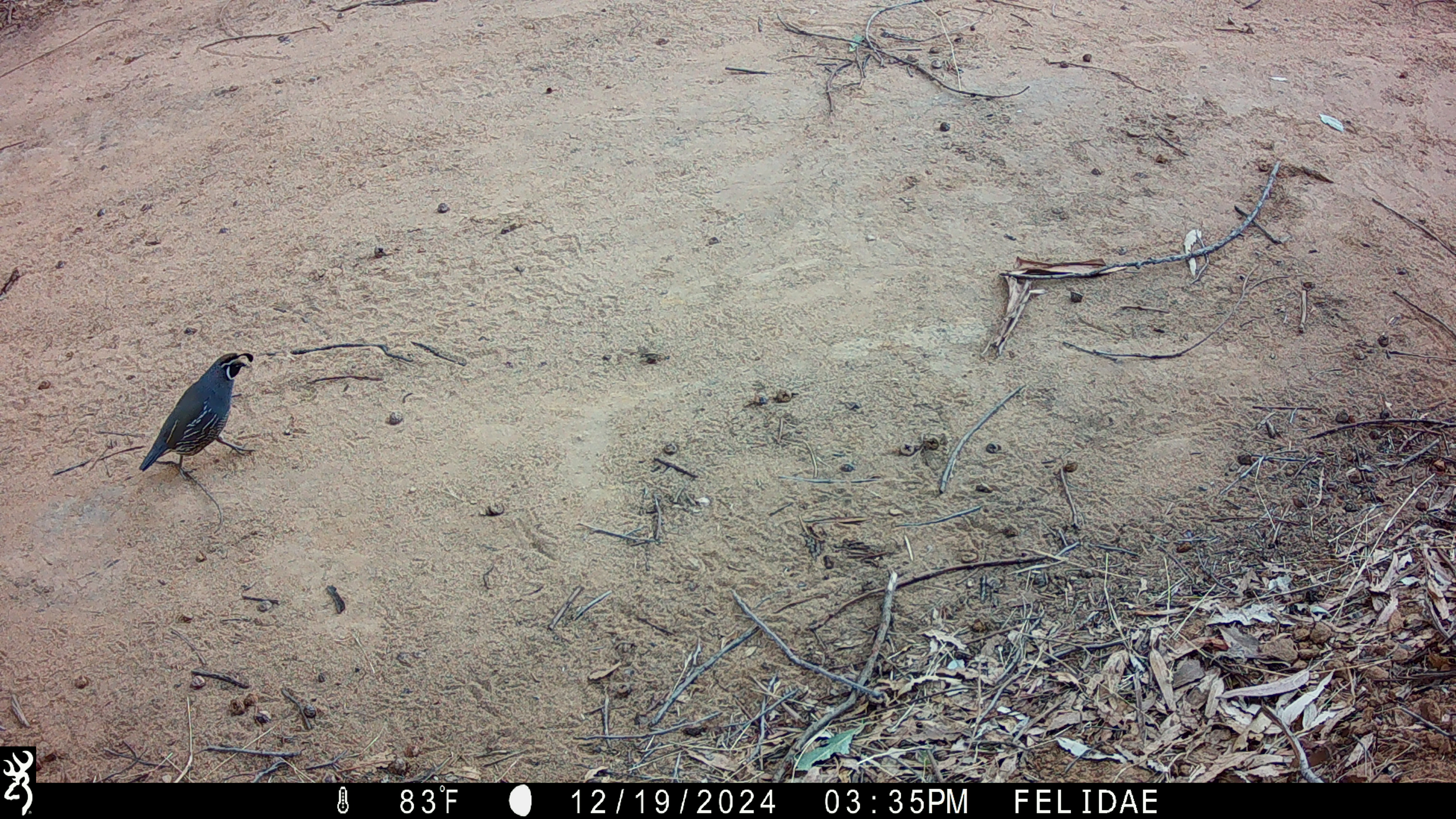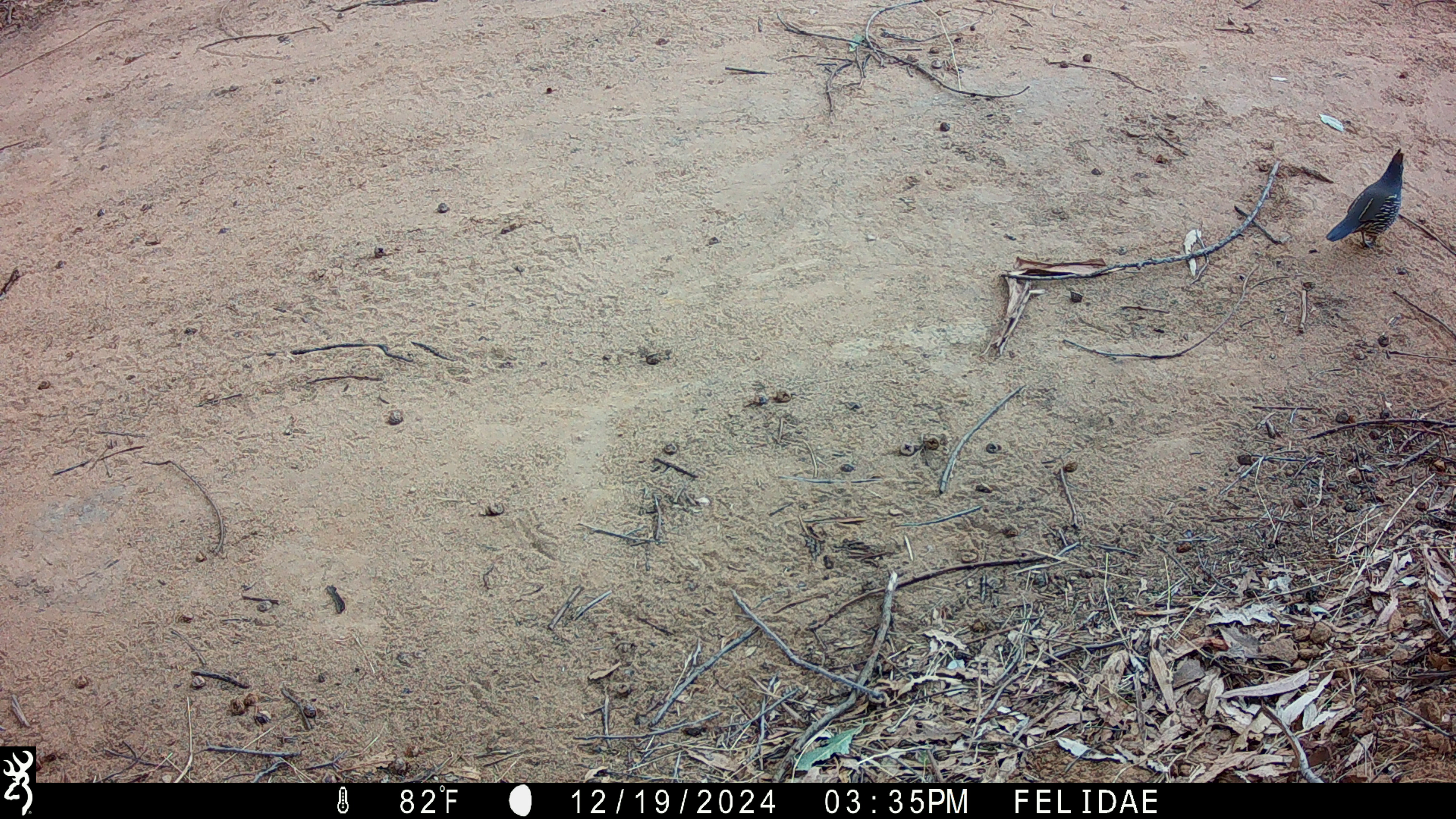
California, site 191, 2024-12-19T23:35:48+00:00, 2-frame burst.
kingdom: Animalia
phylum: Chordata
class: Aves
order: Galliformes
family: Odontophoridae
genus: Callipepla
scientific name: Callipepla californica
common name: california quail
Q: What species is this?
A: California quail (Callipepla californica).